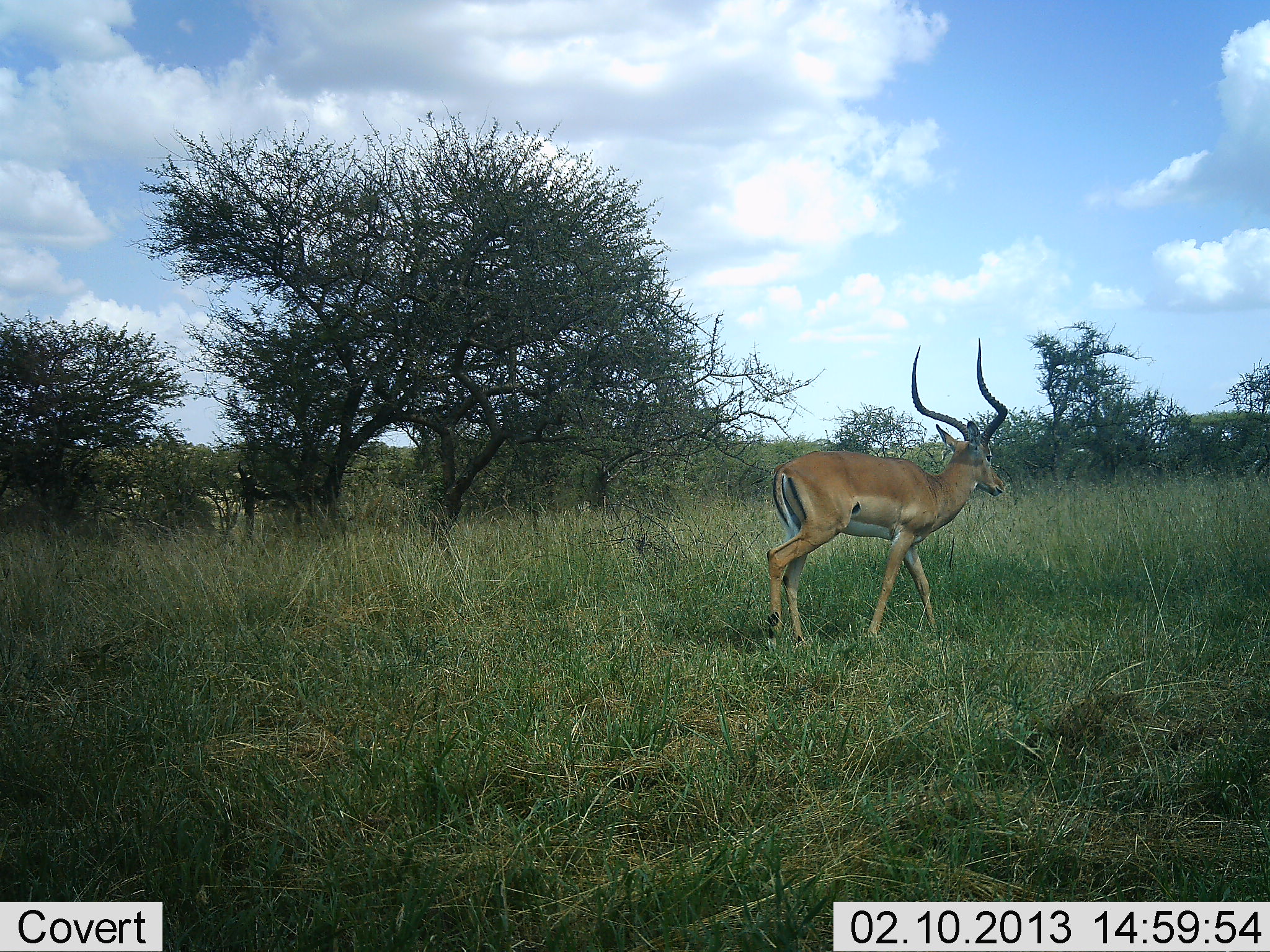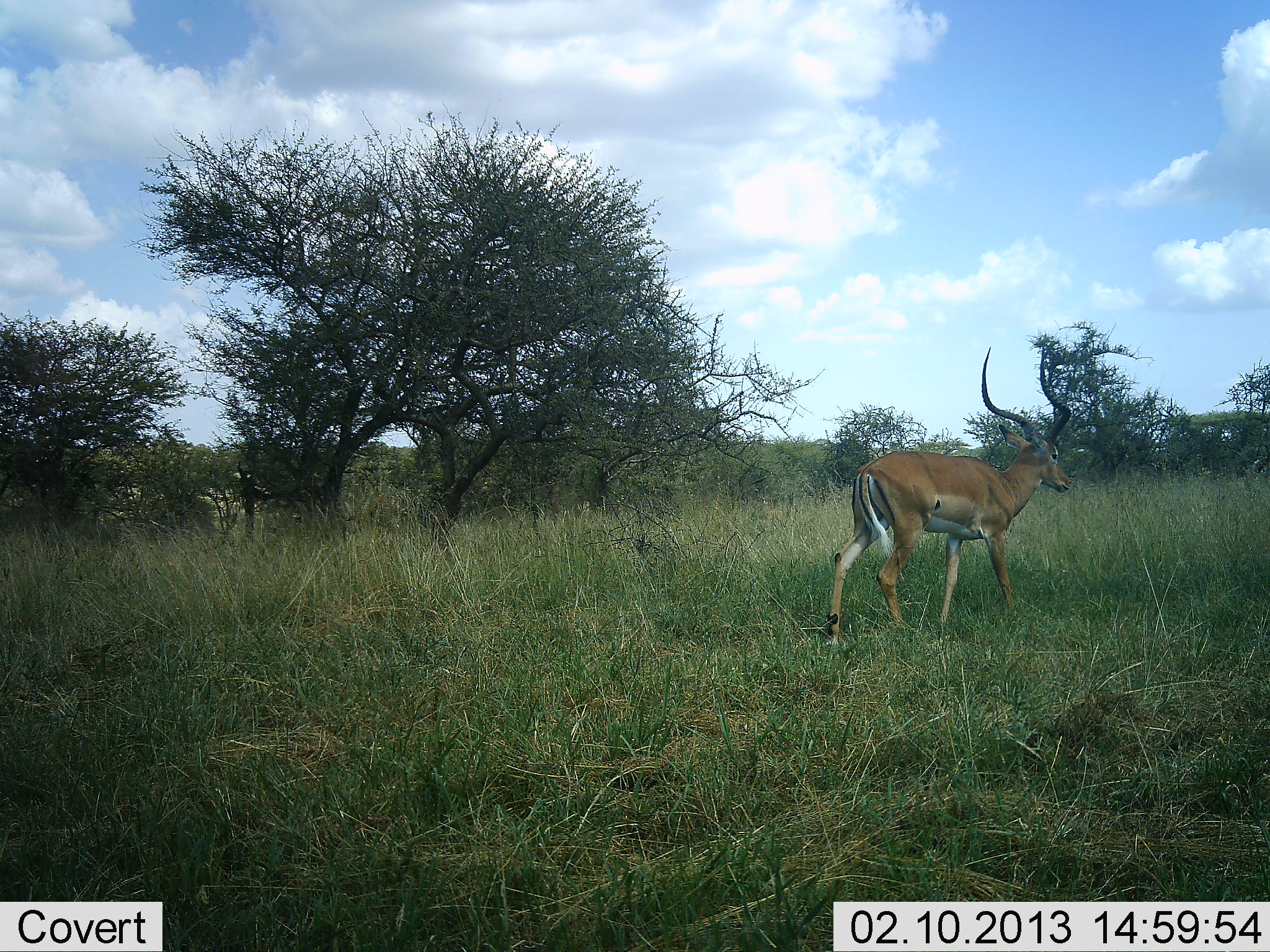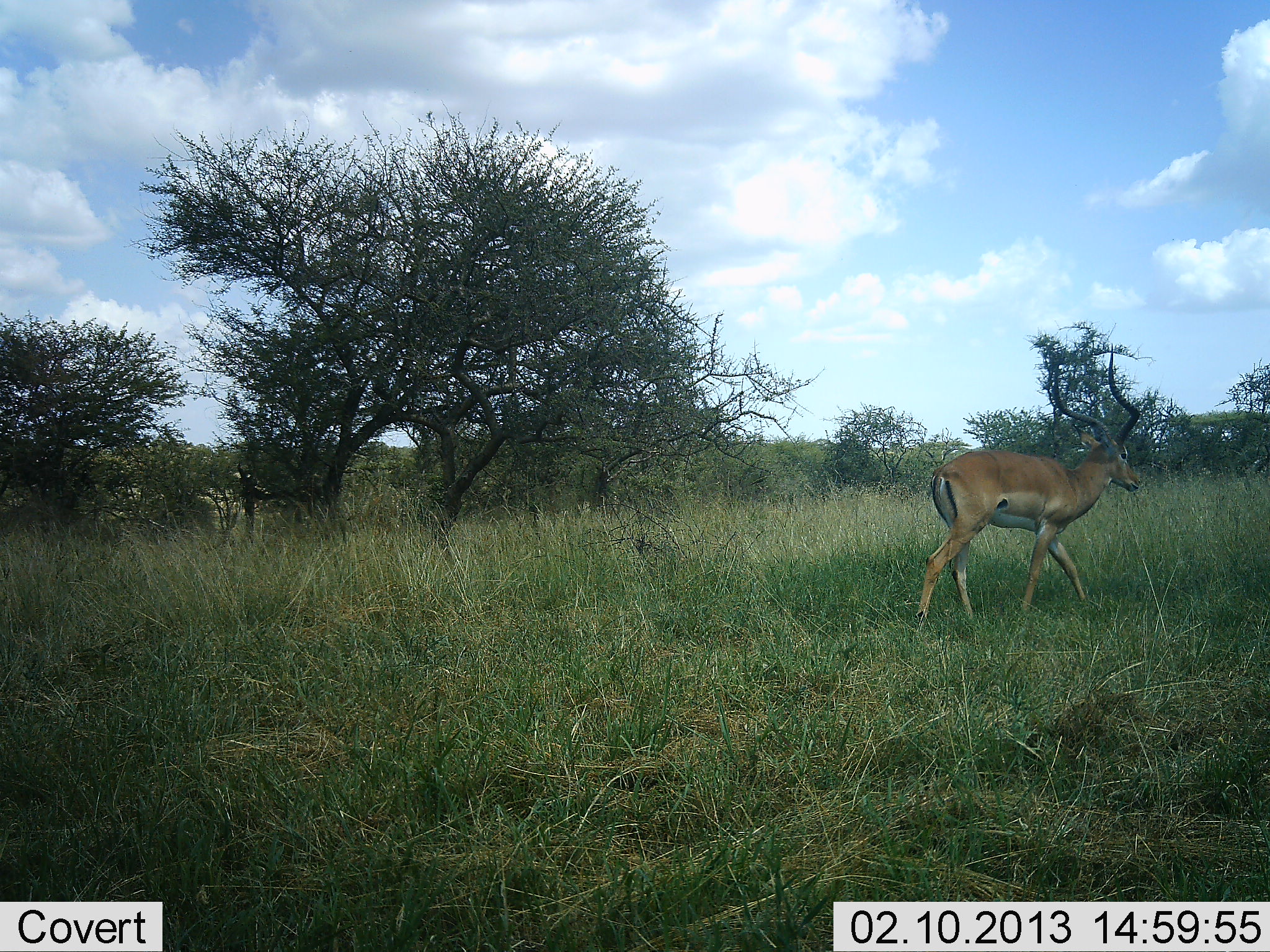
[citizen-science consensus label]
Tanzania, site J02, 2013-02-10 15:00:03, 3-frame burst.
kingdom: Animalia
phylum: Chordata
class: Mammalia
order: Artiodactyla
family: Bovidae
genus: Aepyceros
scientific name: Aepyceros melampus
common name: impala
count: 1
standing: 13%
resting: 0%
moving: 91%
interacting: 0%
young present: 0%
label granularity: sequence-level